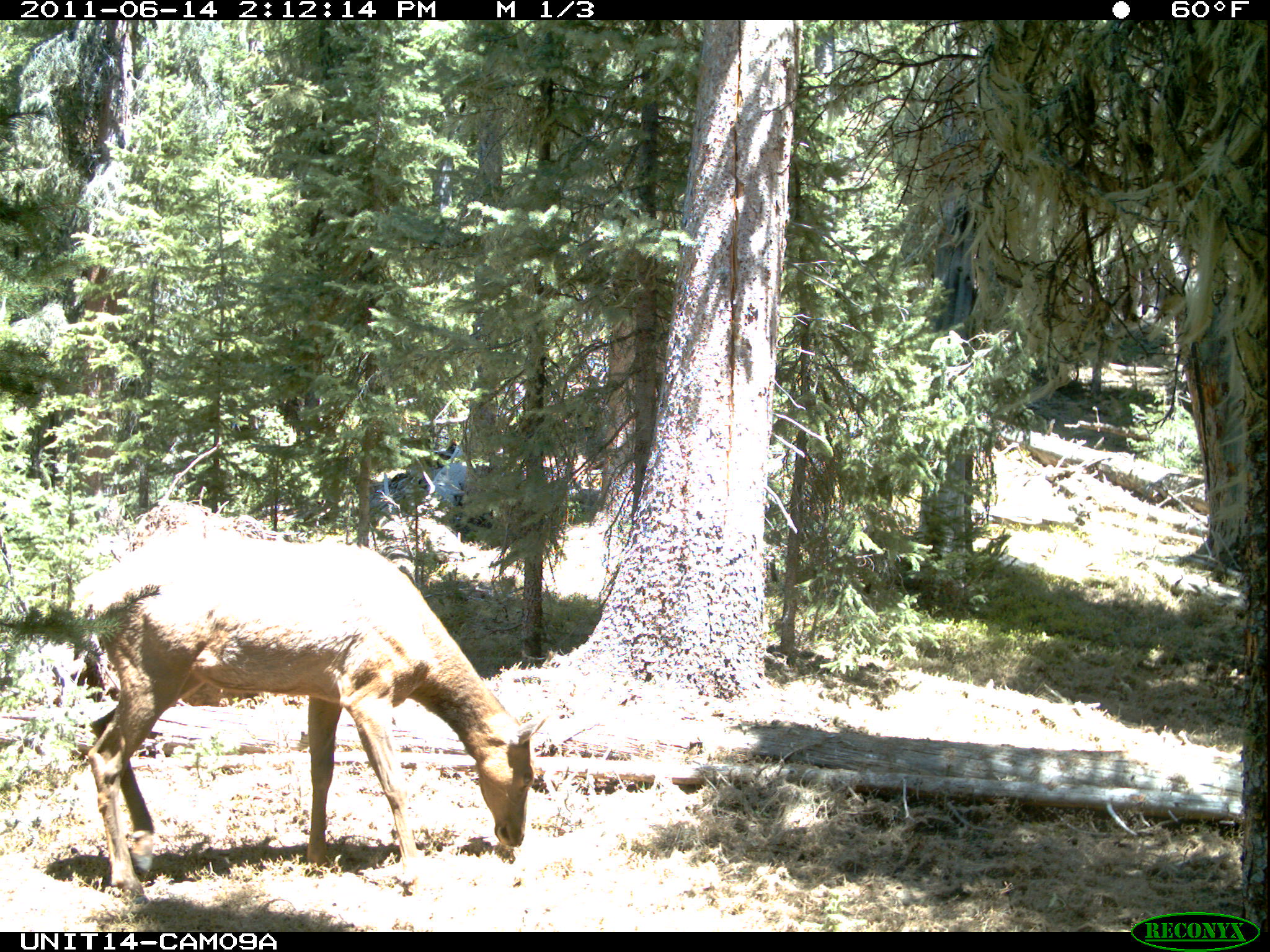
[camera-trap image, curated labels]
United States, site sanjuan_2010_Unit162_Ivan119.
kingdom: Animalia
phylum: Chordata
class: Mammalia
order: Artiodactyla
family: Cervidae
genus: Cervus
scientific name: Cervus elaphus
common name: red deer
Cervus elaphus (red deer).